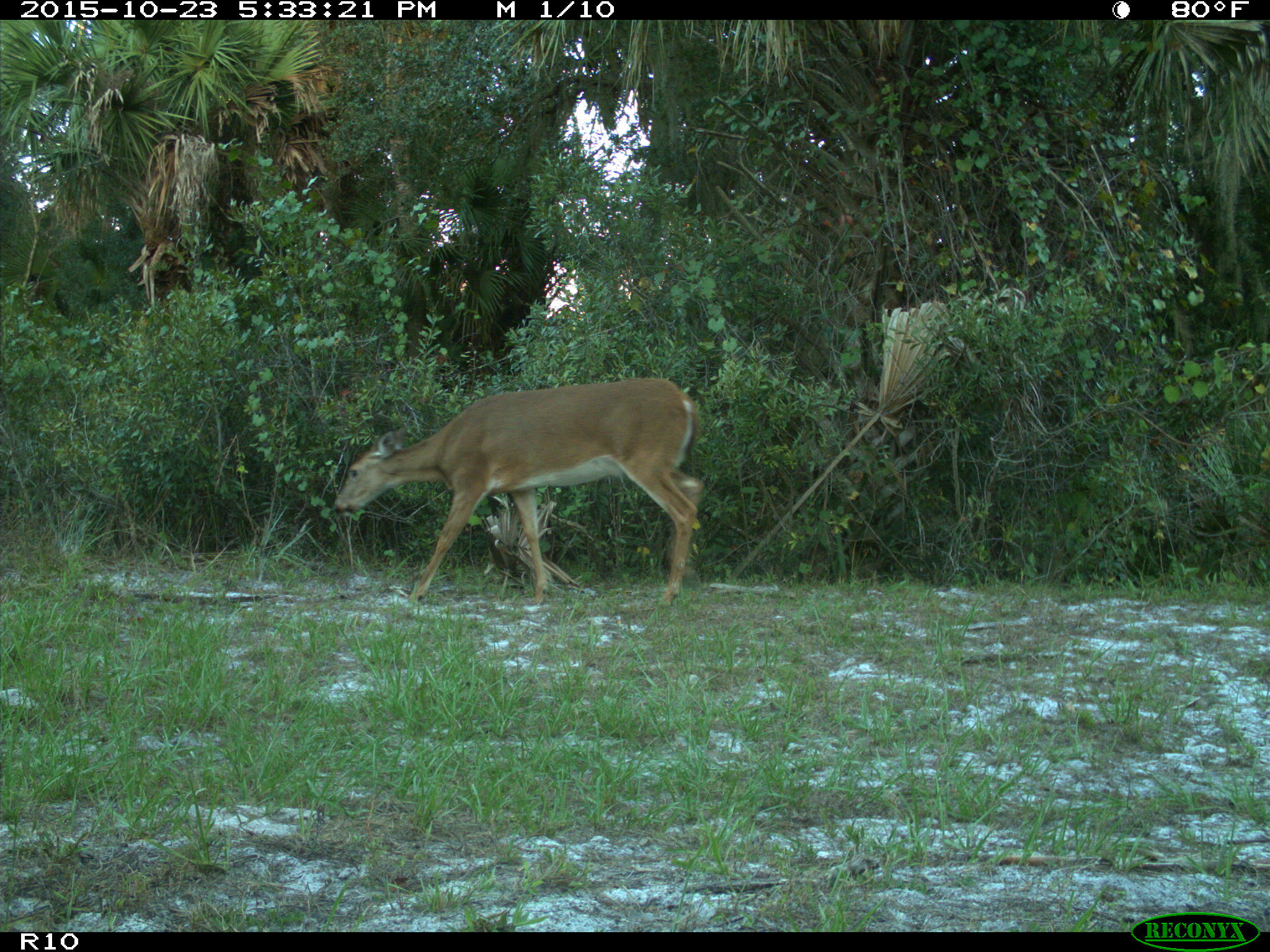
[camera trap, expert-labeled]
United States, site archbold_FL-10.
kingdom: Animalia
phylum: Chordata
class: Mammalia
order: Artiodactyla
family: Cervidae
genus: Odocoileus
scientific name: Odocoileus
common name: deer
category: unidentified deer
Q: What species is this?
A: Unidentified deer (deer) (Odocoileus).